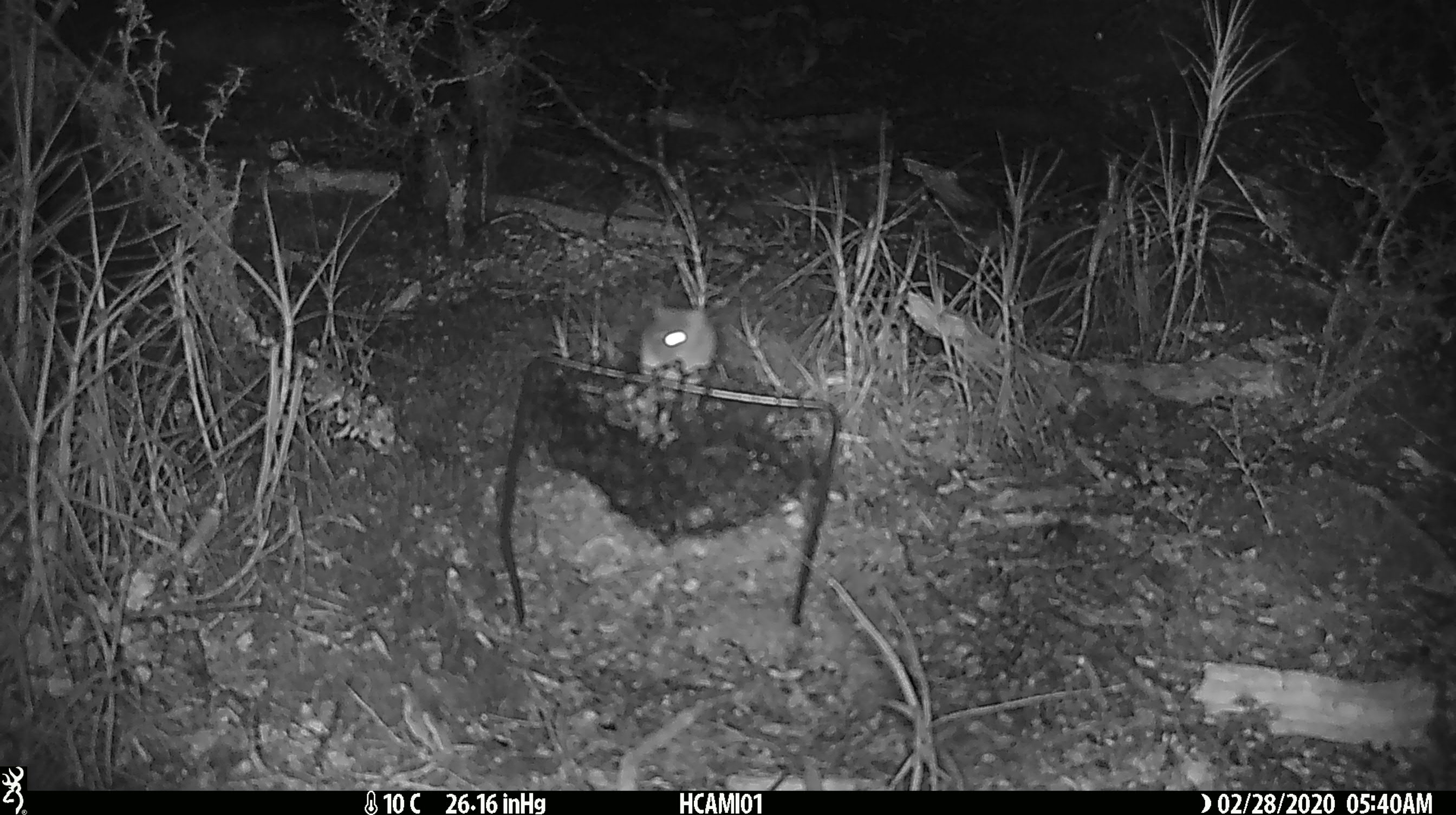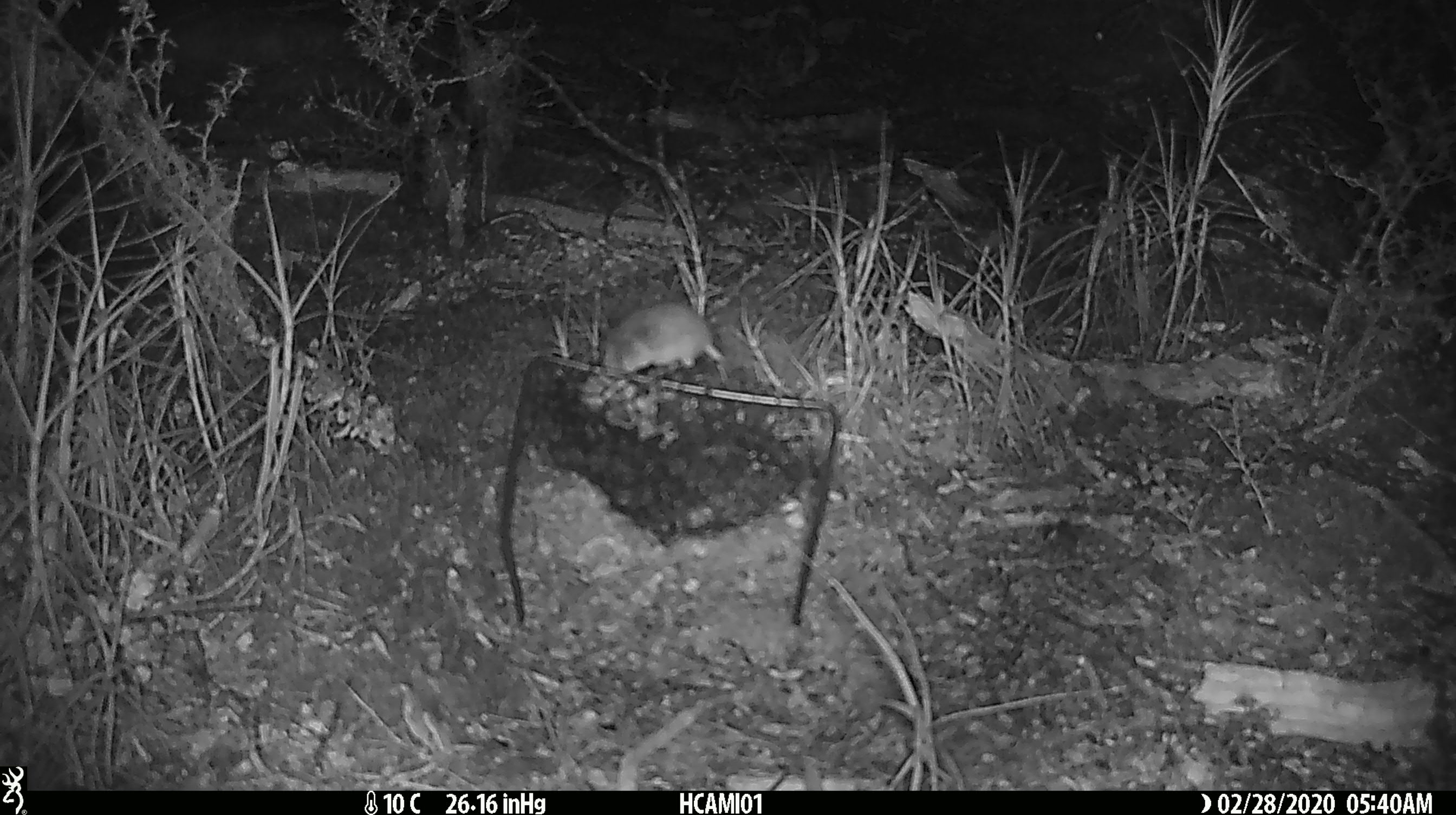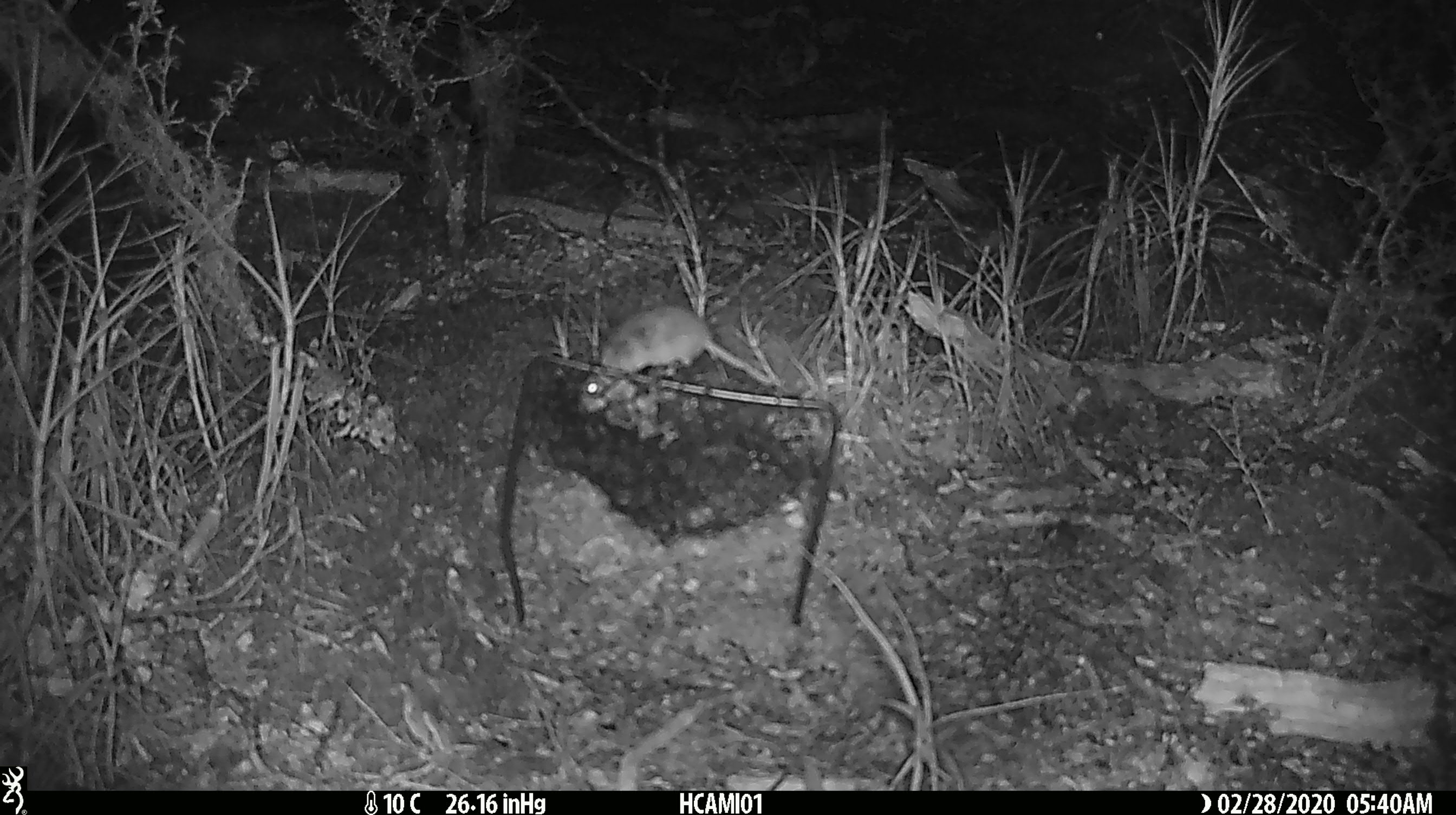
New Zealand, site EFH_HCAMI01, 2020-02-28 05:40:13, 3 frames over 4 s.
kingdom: Animalia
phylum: Chordata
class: Mammalia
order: Rodentia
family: Muridae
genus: Mus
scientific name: Mus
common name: mouse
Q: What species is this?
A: Mouse (Mus).